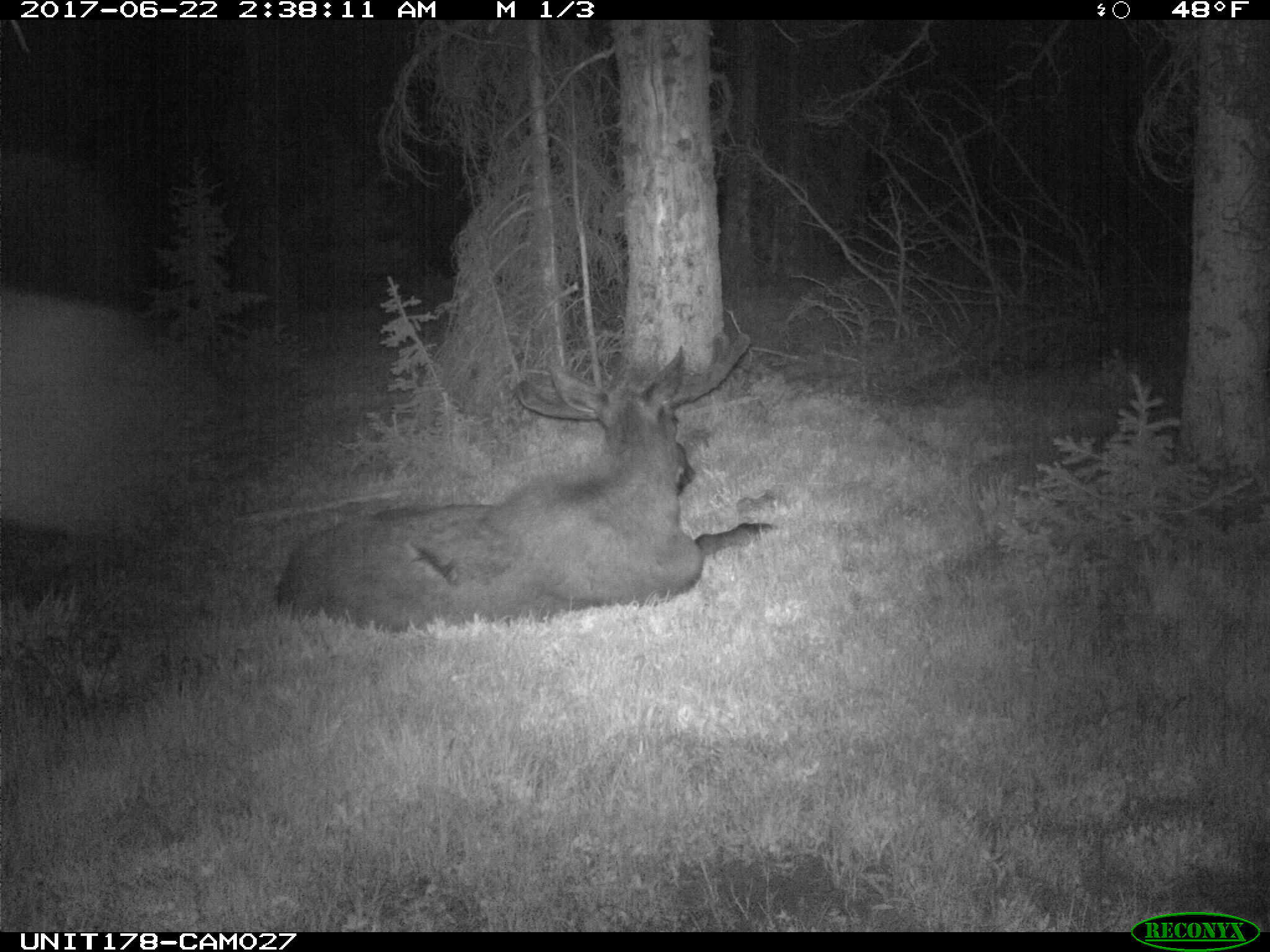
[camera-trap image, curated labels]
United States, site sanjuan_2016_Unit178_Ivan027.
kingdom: Animalia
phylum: Chordata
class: Mammalia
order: Artiodactyla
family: Cervidae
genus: Alces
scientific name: Alces alces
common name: moose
Alces alces (moose).